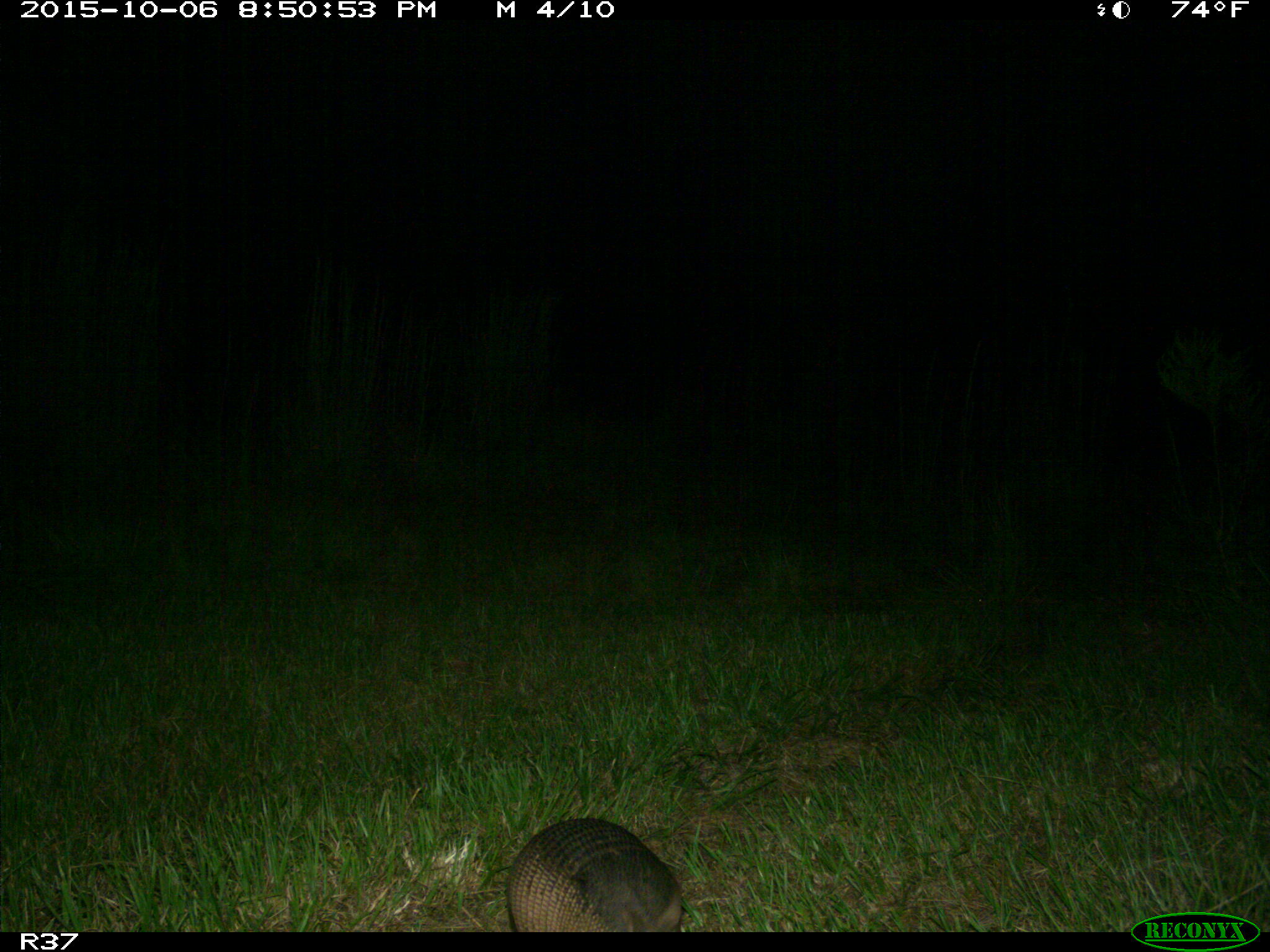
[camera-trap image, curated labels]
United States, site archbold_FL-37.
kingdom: Animalia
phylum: Chordata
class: Mammalia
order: Cingulata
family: Dasypodidae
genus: Dasypus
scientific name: Dasypus novemcinctus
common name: nine-banded armadillo